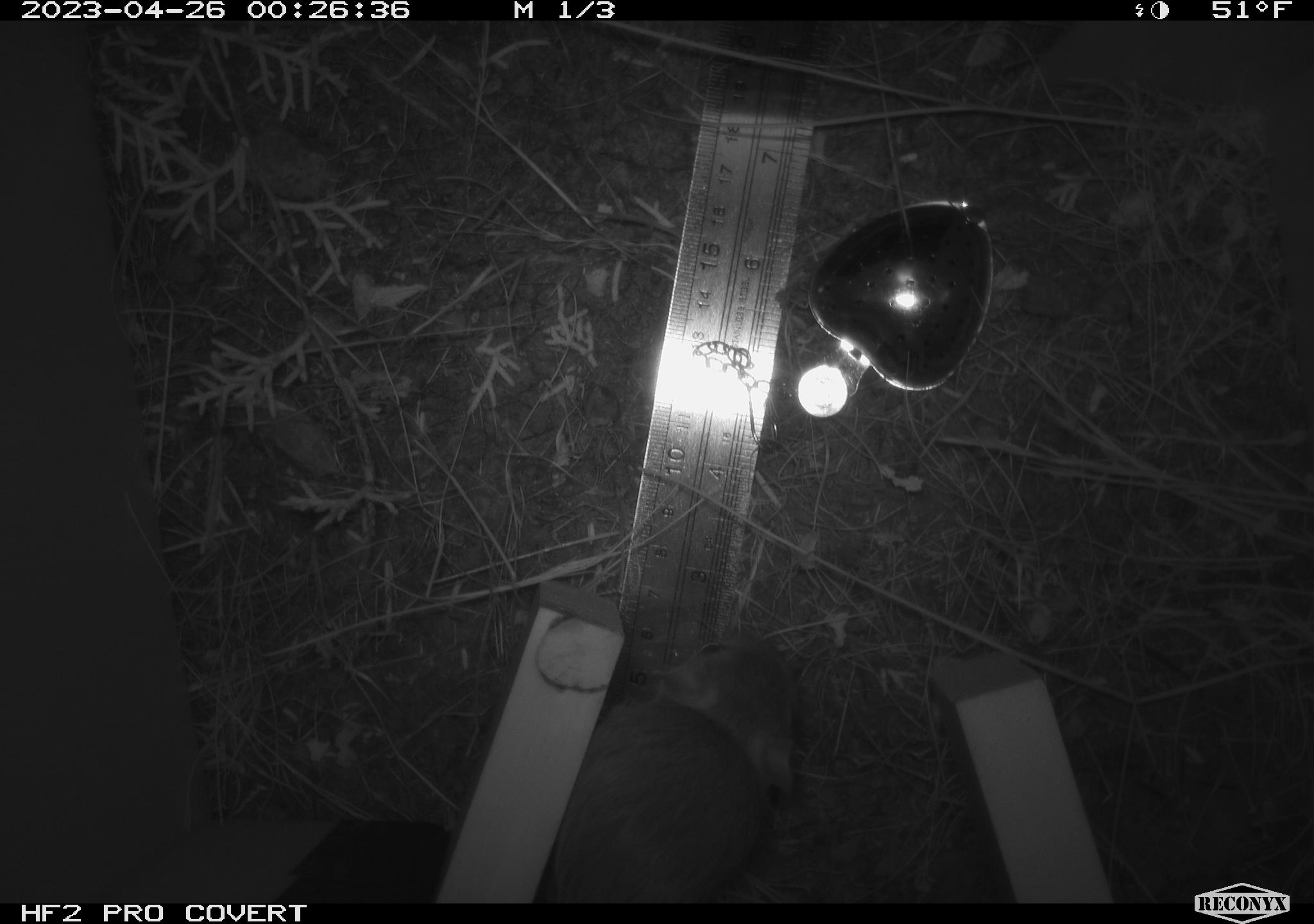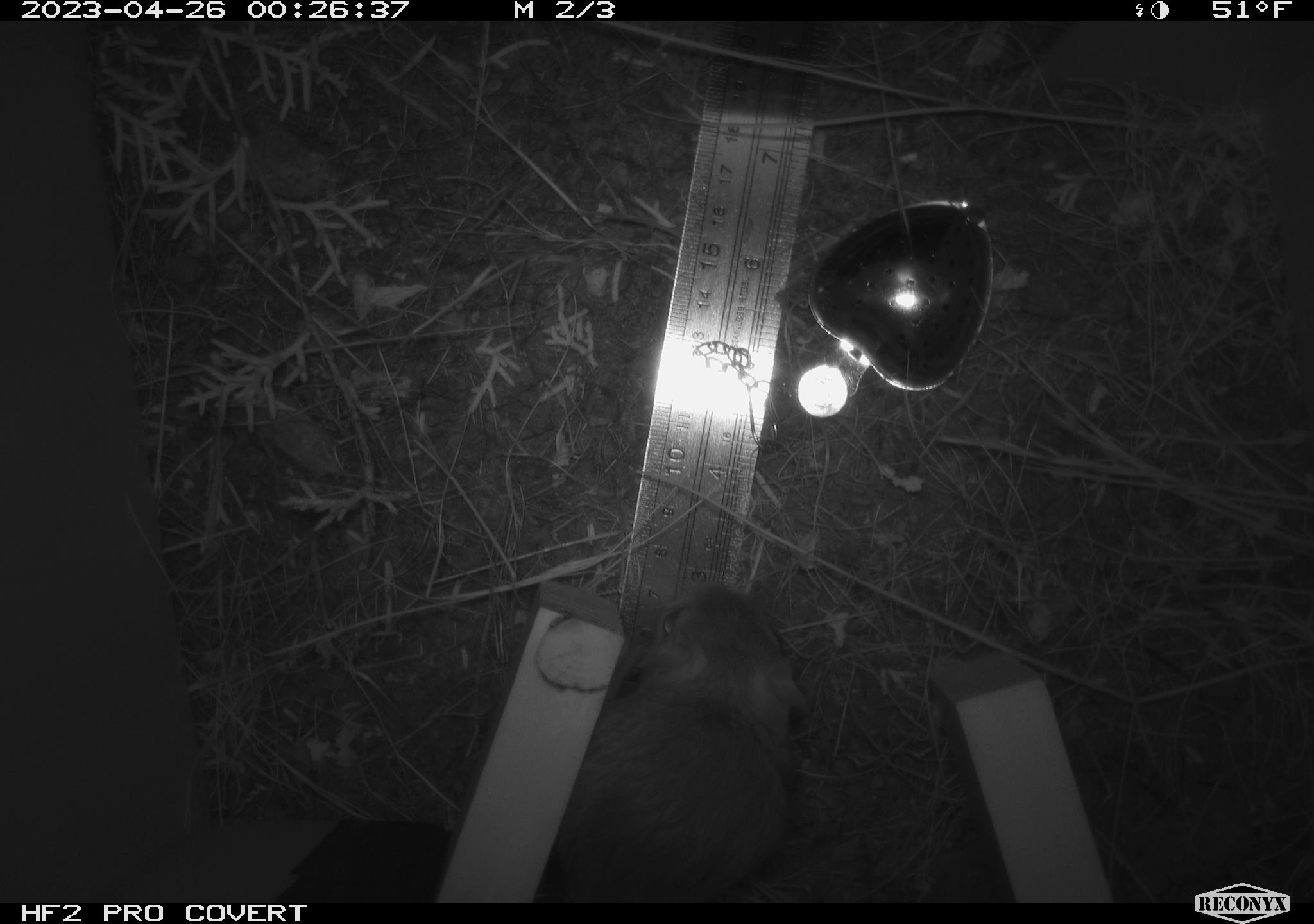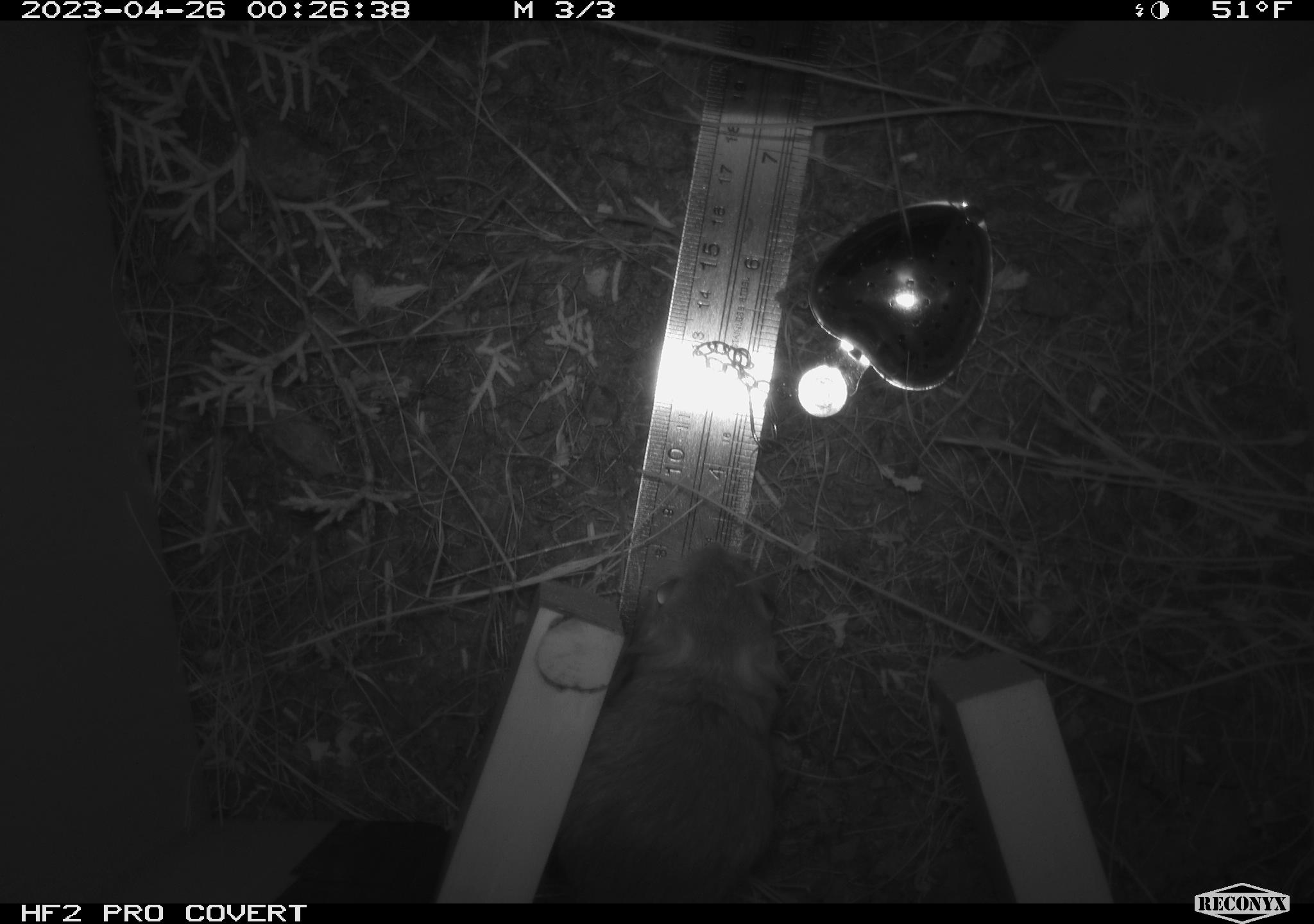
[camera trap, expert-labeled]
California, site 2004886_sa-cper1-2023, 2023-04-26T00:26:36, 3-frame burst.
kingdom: Animalia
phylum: Chordata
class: Mammalia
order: Rodentia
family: Heteromyidae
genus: Dipodomys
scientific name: Dipodomys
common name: kangaroo rats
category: dipodomys species